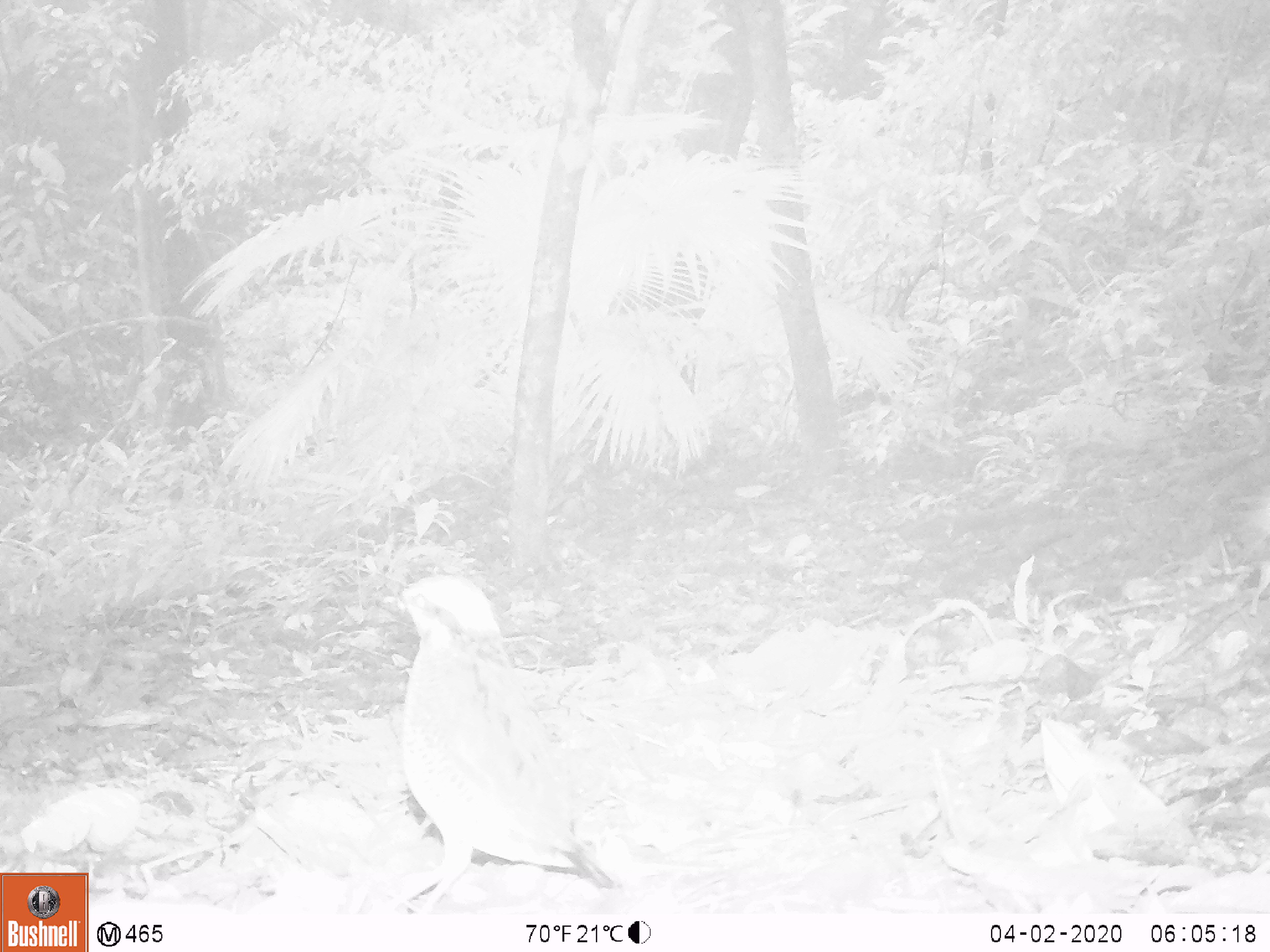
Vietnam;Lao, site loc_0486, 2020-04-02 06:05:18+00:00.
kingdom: Animalia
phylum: Chordata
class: Aves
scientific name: Aves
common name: bird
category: unidentified bird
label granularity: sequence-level